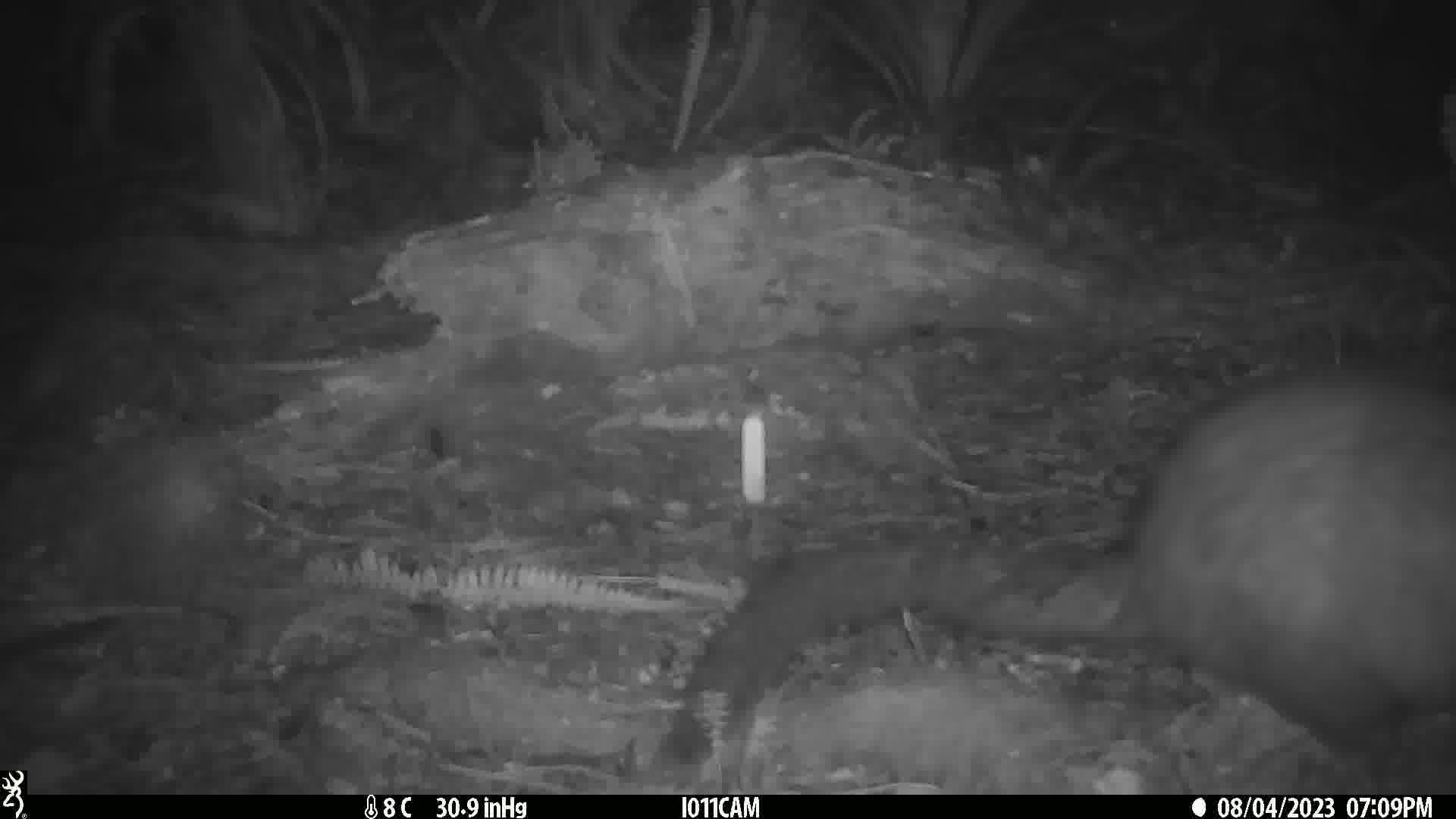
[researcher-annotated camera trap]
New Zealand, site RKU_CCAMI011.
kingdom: Animalia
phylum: Chordata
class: Mammalia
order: Diprotodontia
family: Phalangeridae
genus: Trichosurus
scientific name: Trichosurus vulpecula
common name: common brushtail possum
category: possum